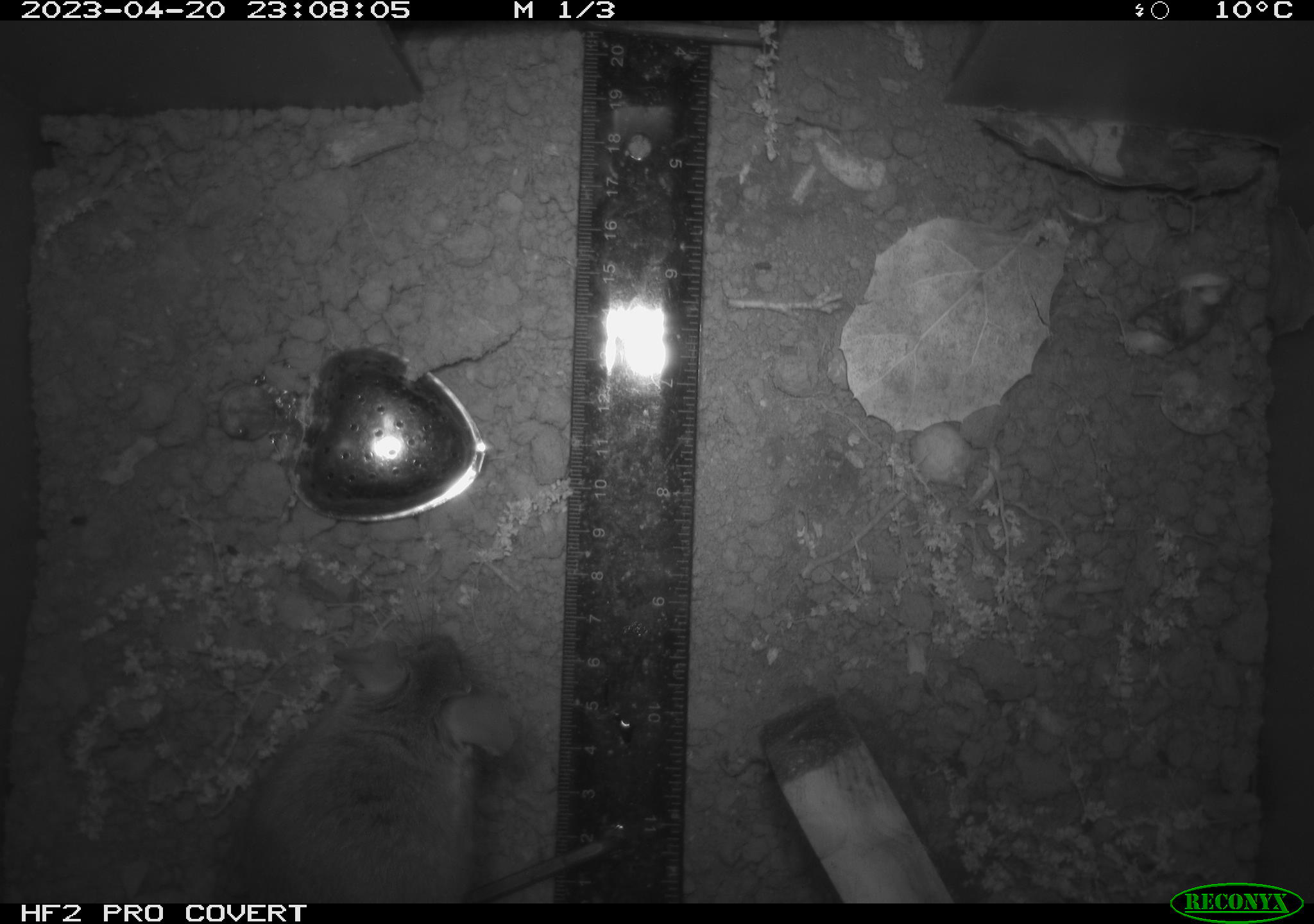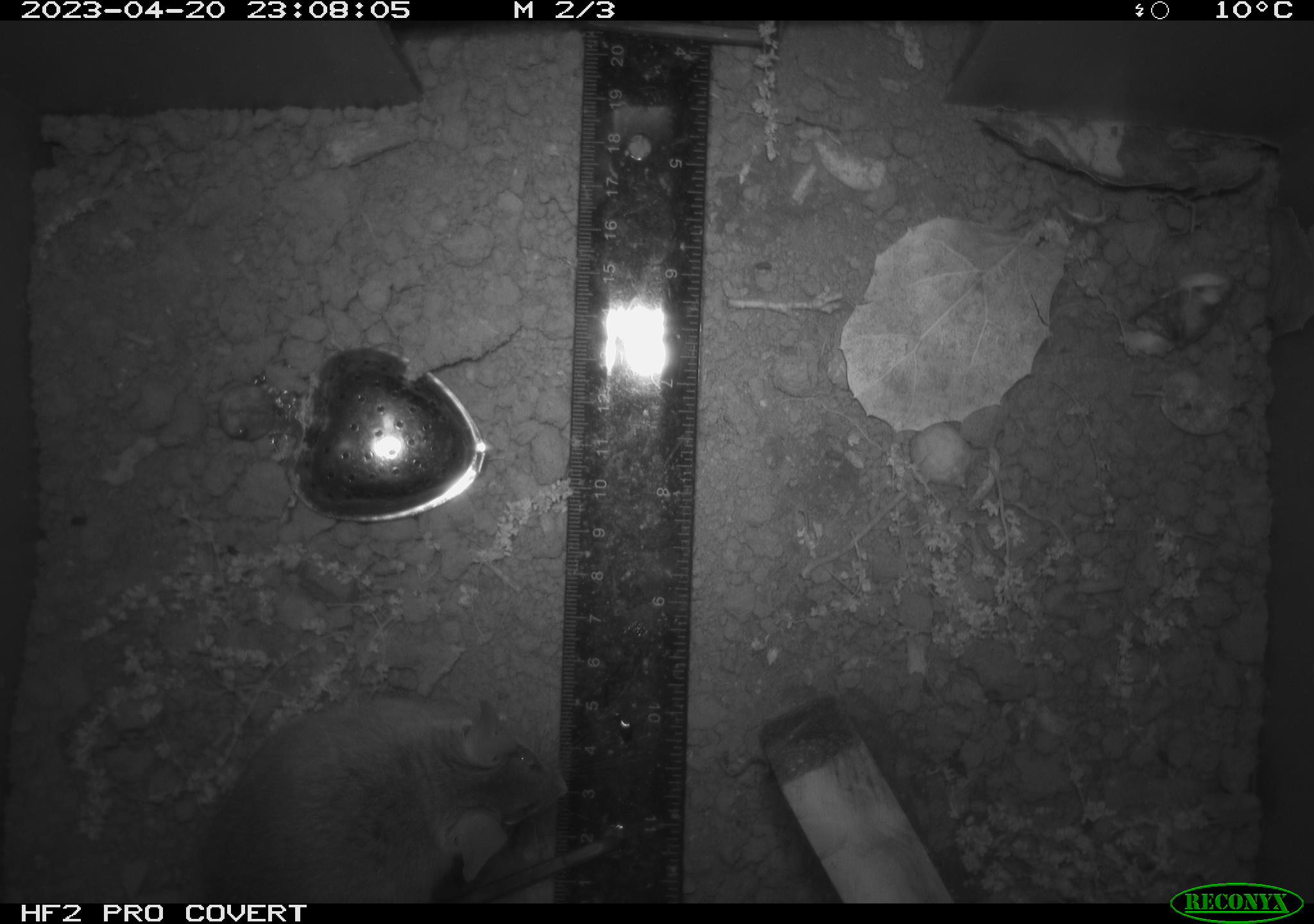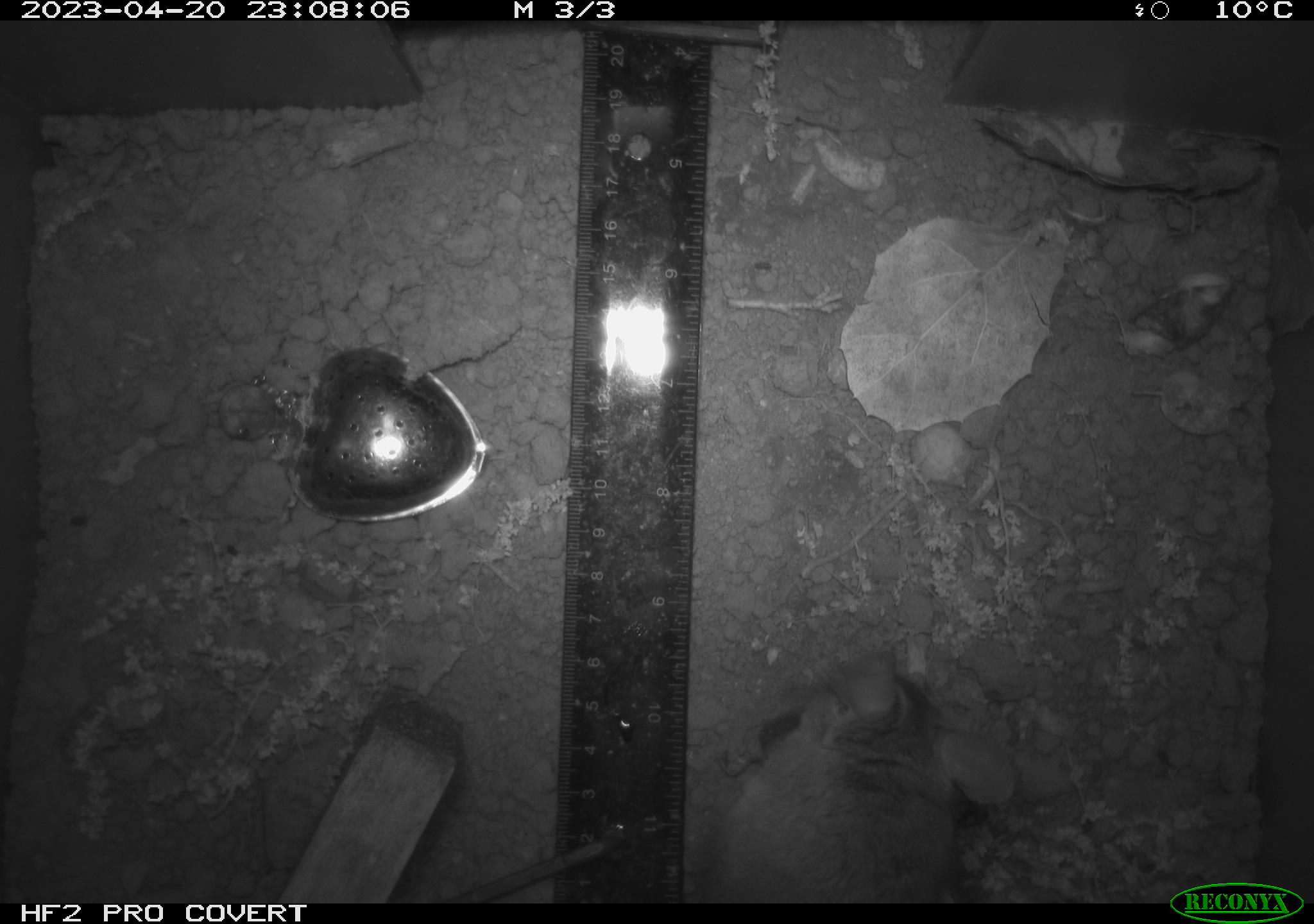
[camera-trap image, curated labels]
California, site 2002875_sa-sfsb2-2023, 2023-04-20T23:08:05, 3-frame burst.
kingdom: Animalia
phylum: Chordata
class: Mammalia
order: Rodentia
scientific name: Rodentia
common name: mouse species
Mouse species (Rodentia).